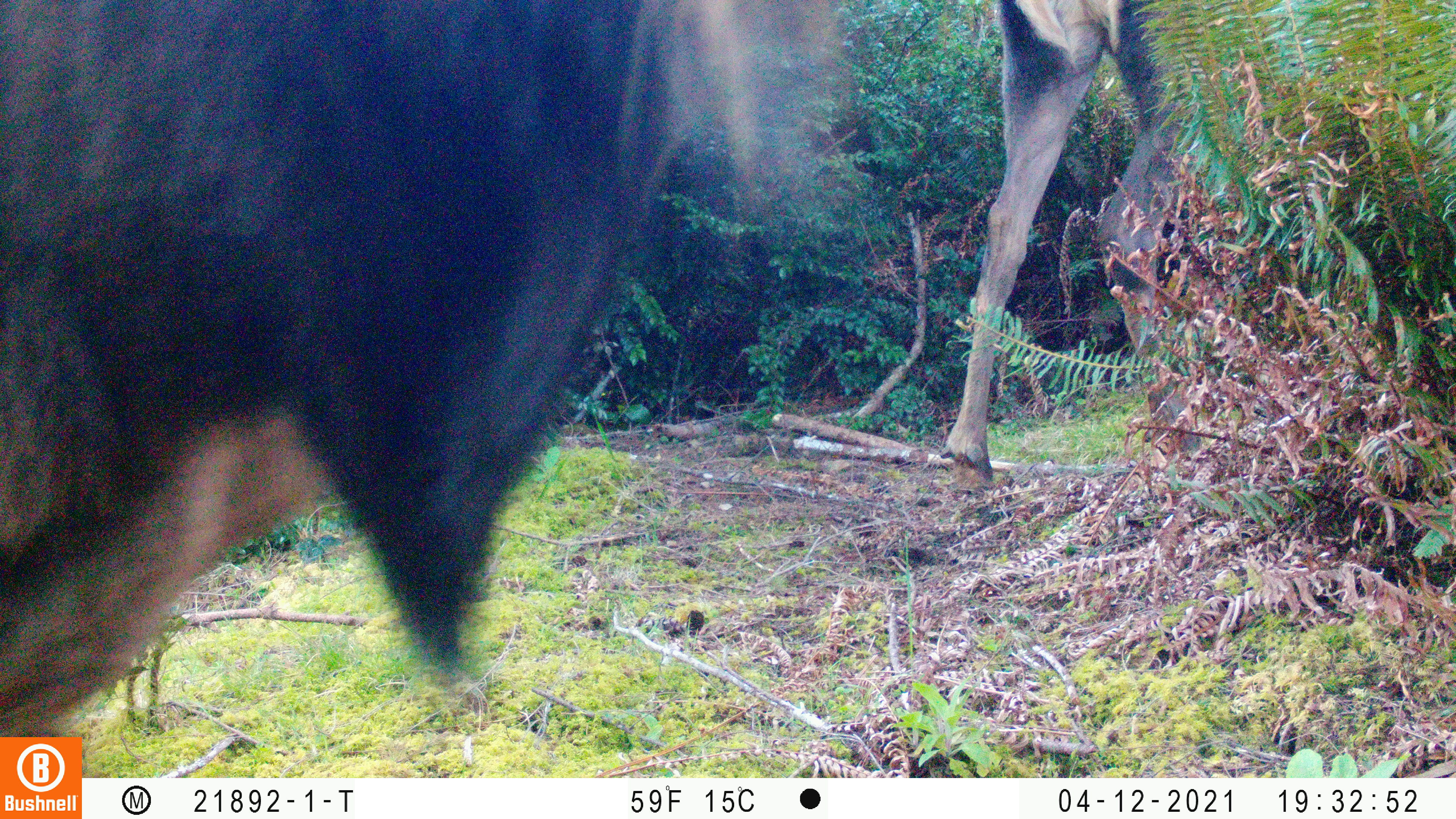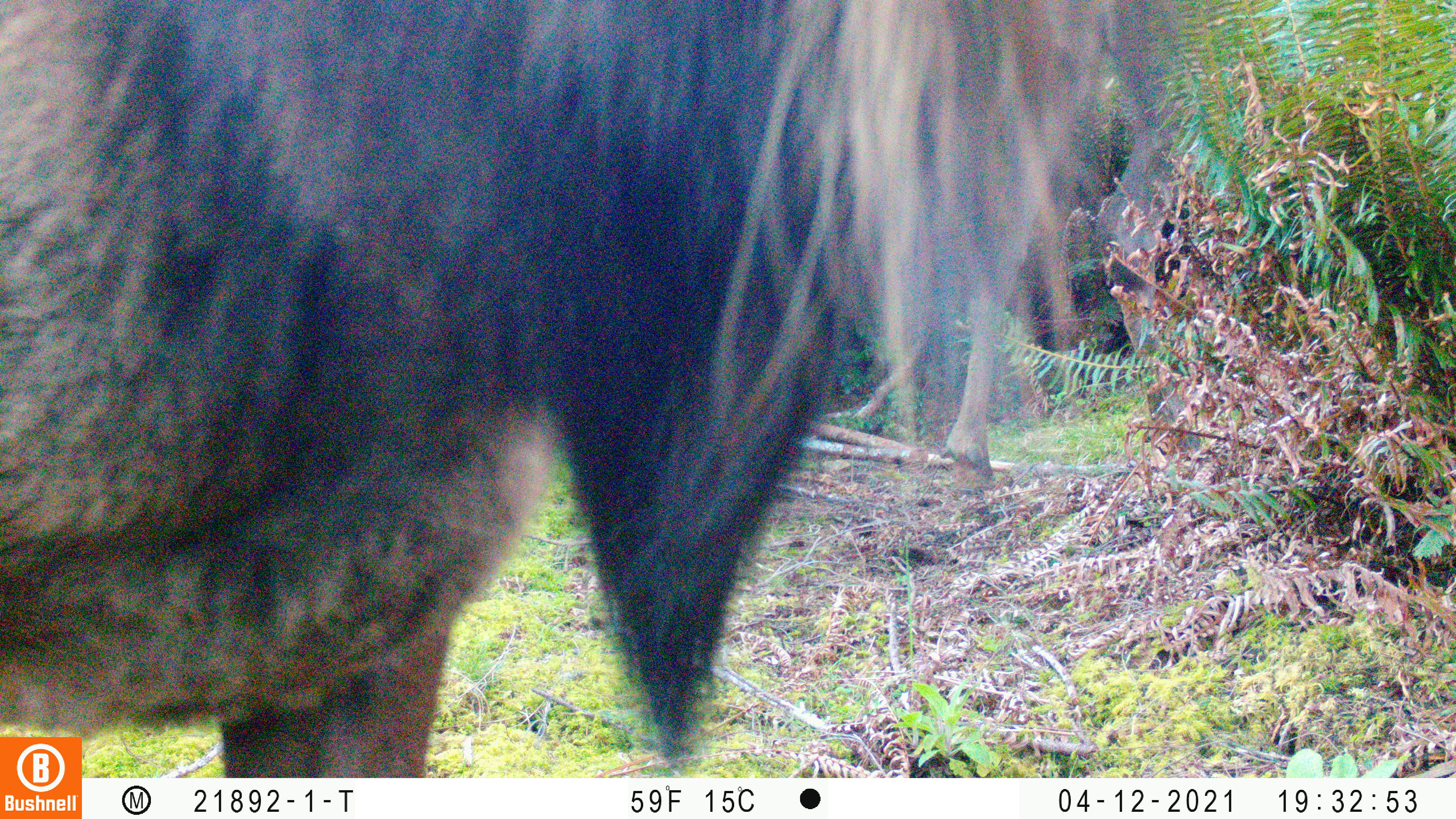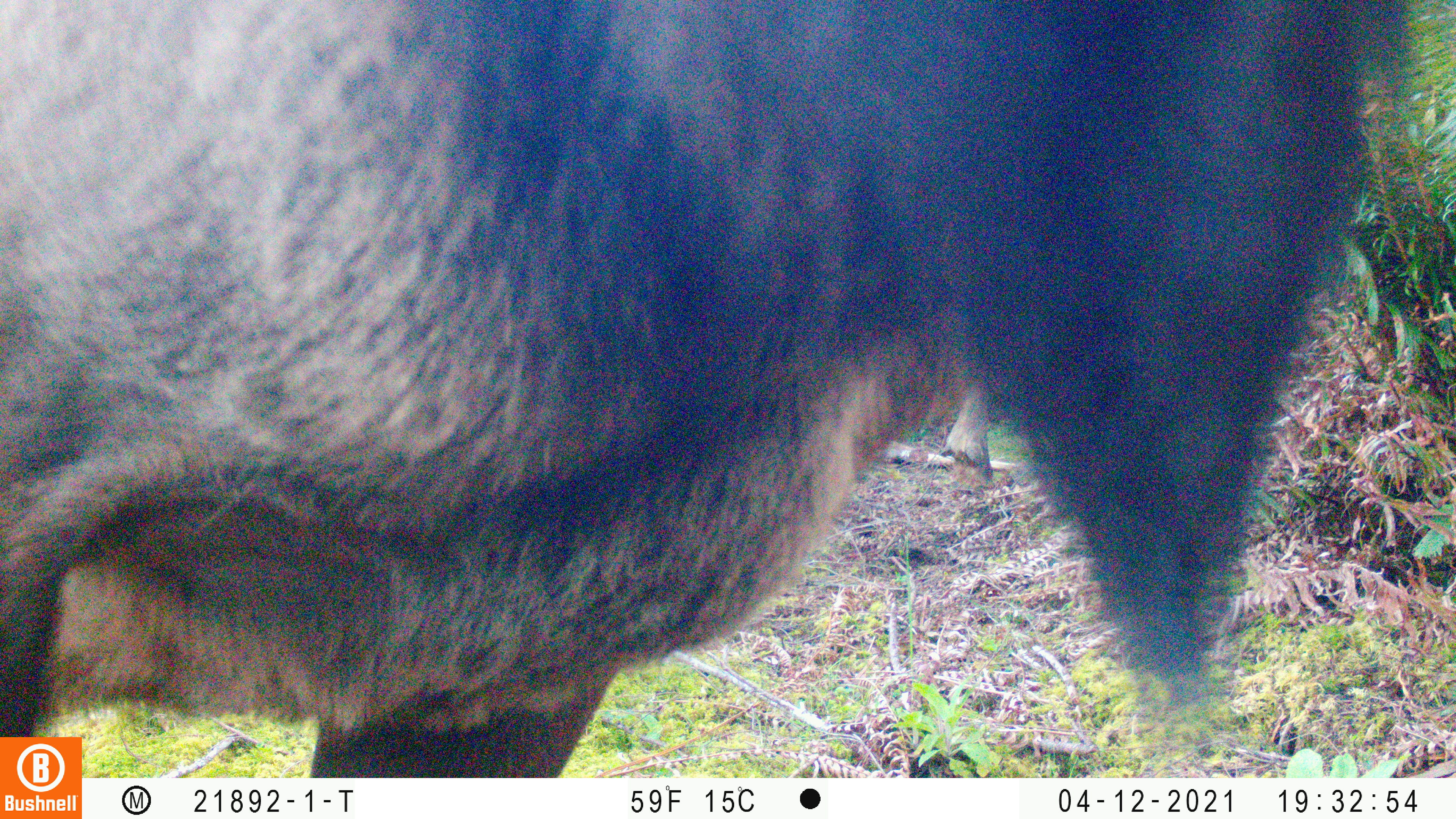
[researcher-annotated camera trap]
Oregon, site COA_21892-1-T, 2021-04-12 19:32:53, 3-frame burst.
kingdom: Animalia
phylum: Chordata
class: Mammalia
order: Artiodactyla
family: Cervidae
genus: Cervus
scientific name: Cervus canadensis roosevelti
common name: roosevelt elk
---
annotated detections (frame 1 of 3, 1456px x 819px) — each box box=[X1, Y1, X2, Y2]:
roosevelt elk: box=[0, 0, 872, 737]; box=[914, 0, 1331, 498]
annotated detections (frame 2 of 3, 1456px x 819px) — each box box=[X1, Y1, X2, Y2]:
roosevelt elk: box=[0, 0, 1127, 735]; box=[850, 0, 1271, 493]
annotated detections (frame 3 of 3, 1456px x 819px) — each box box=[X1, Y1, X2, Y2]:
roosevelt elk: box=[0, 0, 1413, 735]; box=[887, 370, 1029, 506]